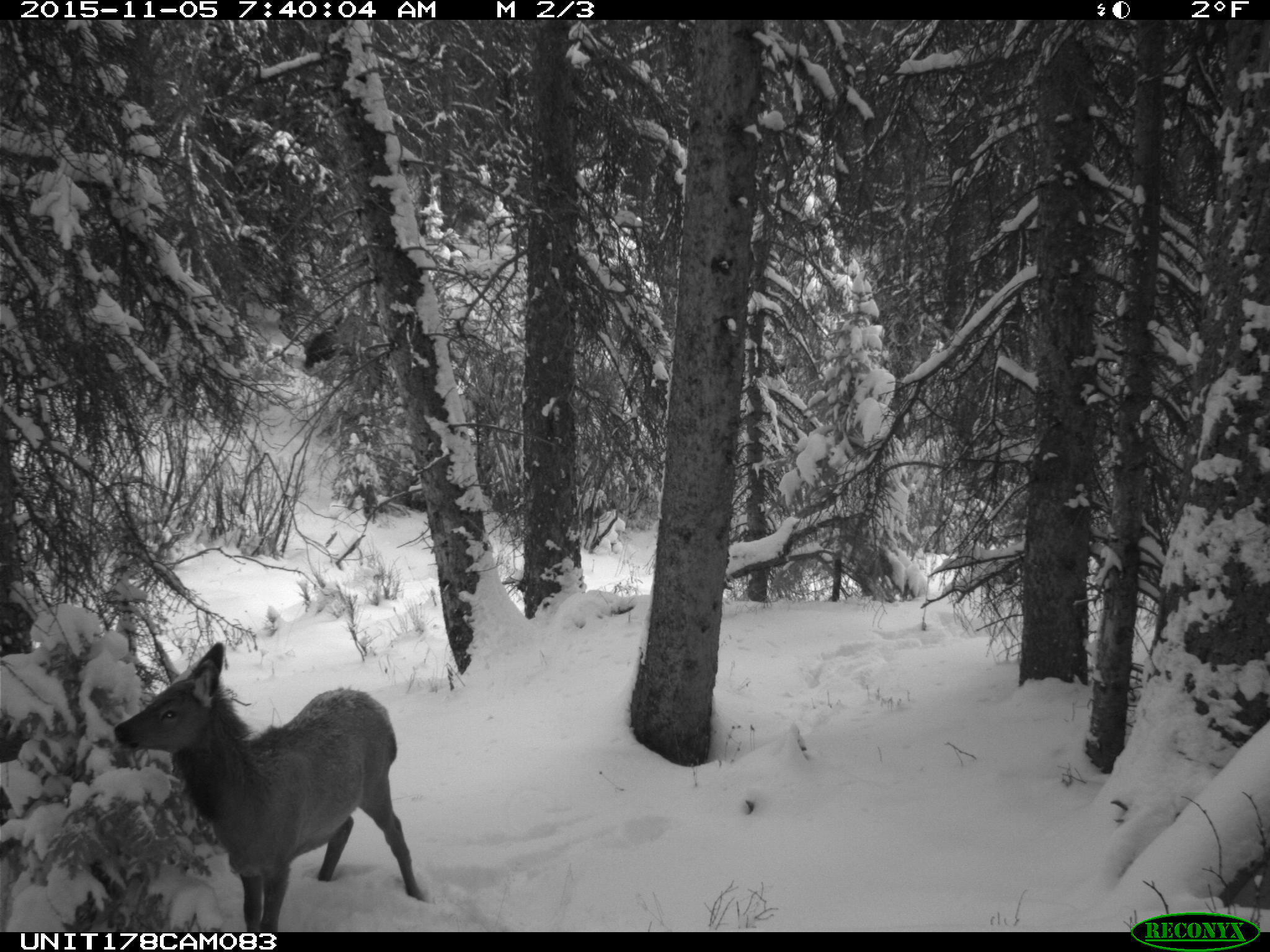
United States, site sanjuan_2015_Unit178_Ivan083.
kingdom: Animalia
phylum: Chordata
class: Mammalia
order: Artiodactyla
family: Cervidae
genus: Cervus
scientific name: Cervus elaphus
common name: red deer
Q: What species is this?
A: Cervus elaphus (red deer).